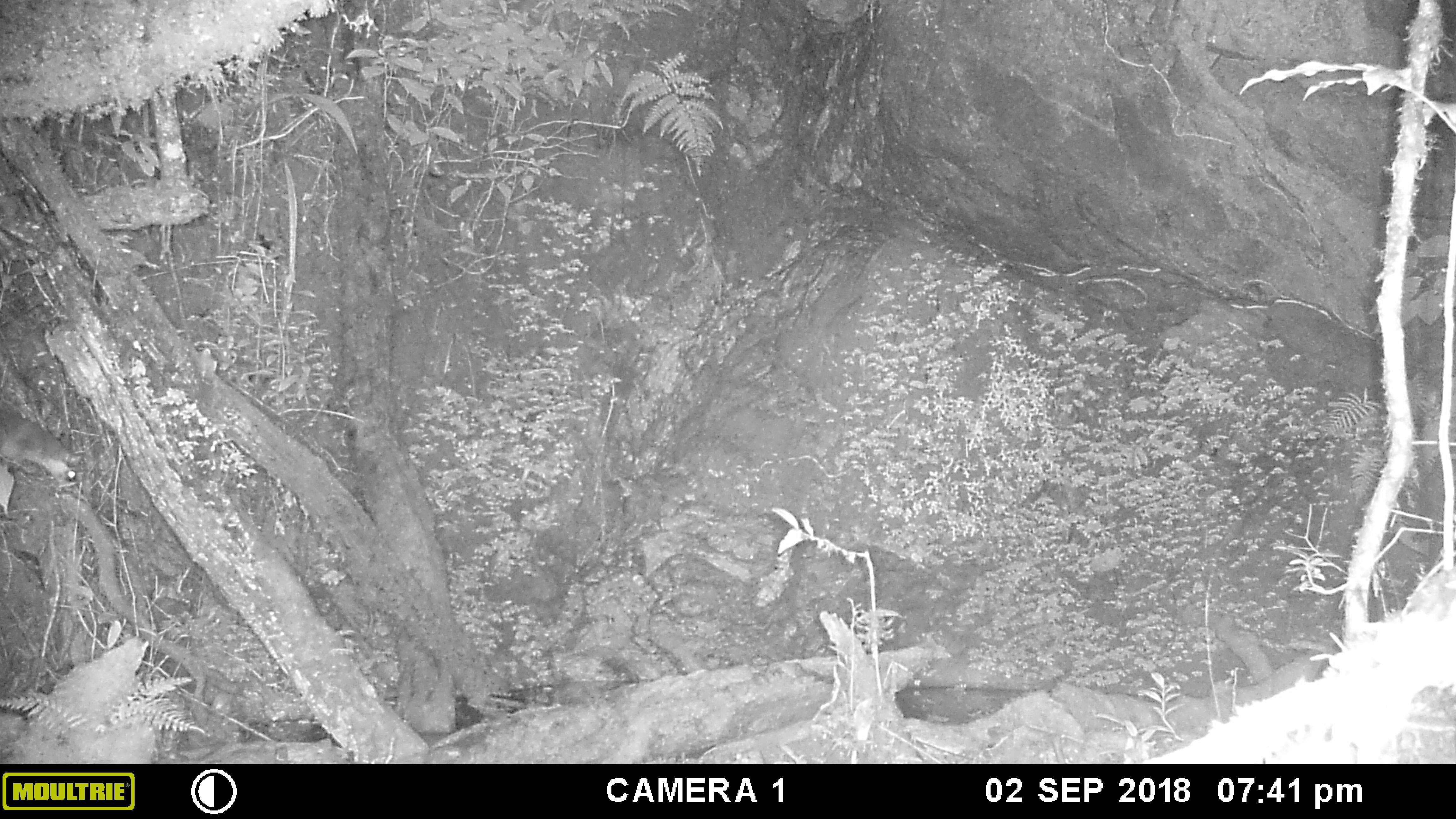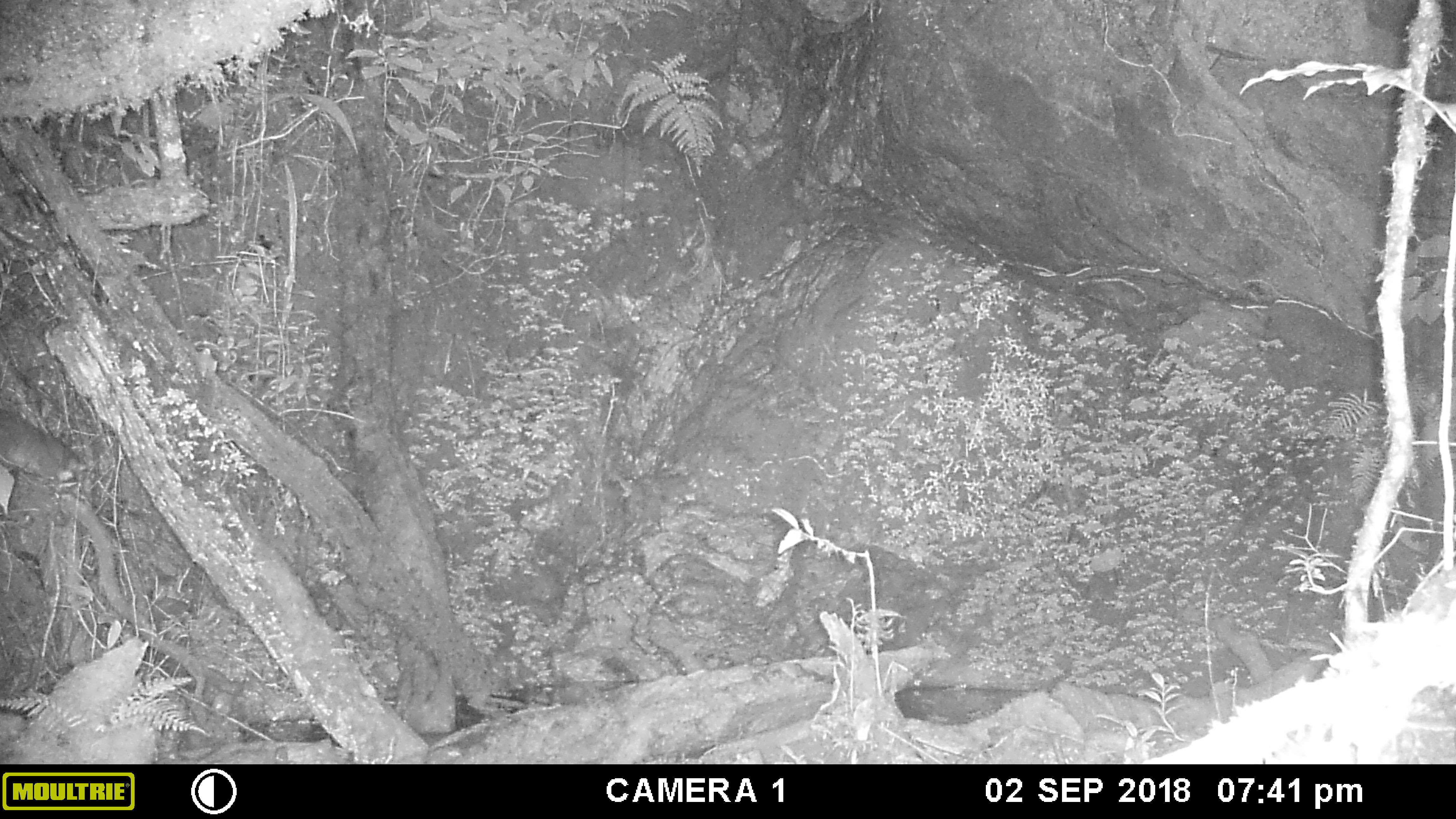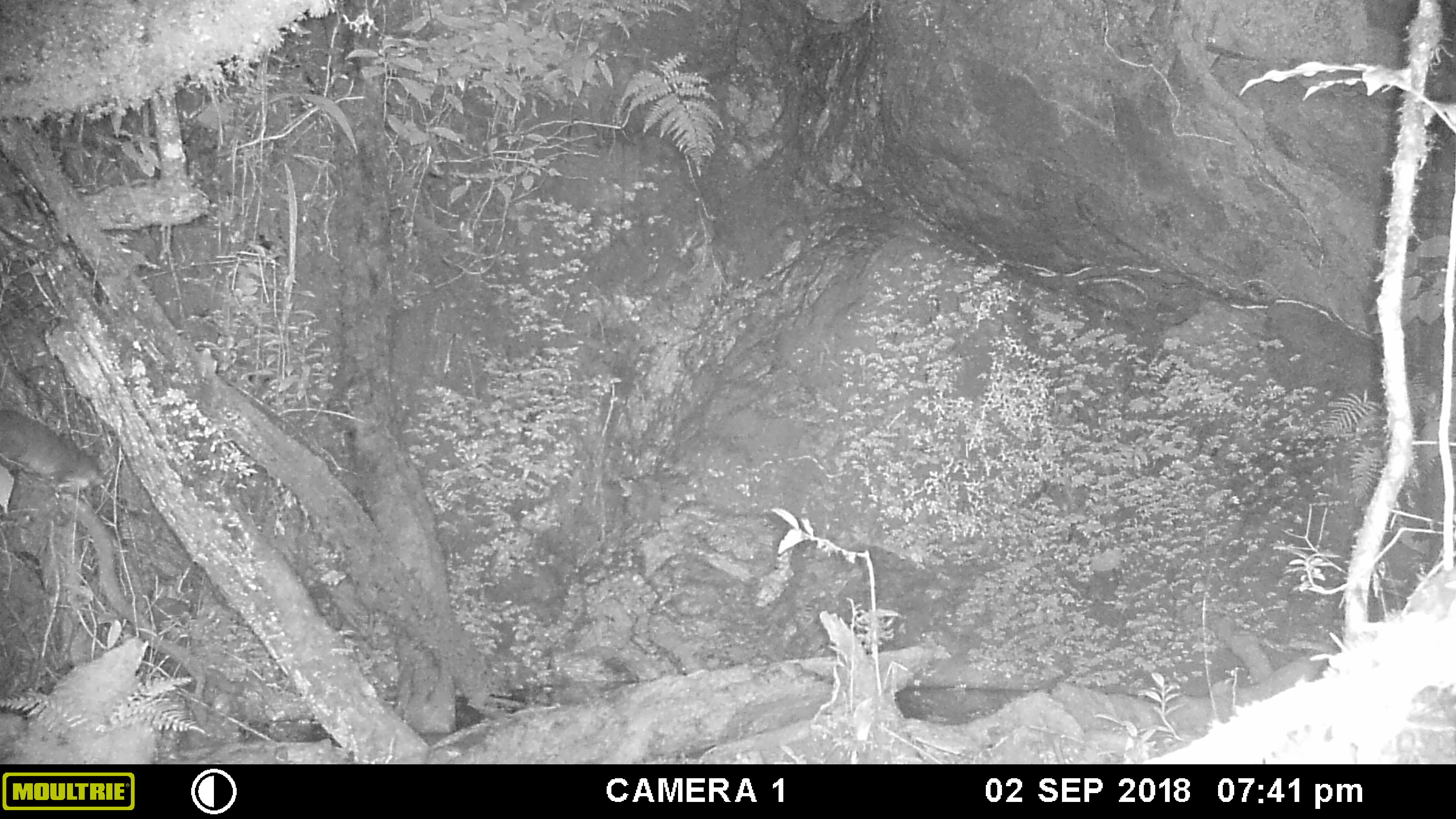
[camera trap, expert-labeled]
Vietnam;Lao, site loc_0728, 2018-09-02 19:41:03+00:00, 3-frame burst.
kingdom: Animalia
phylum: Chordata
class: Mammalia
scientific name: Mammalia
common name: mammal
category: unidentified small mammal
Unidentified small mammal (mammal) (Mammalia). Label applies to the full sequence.